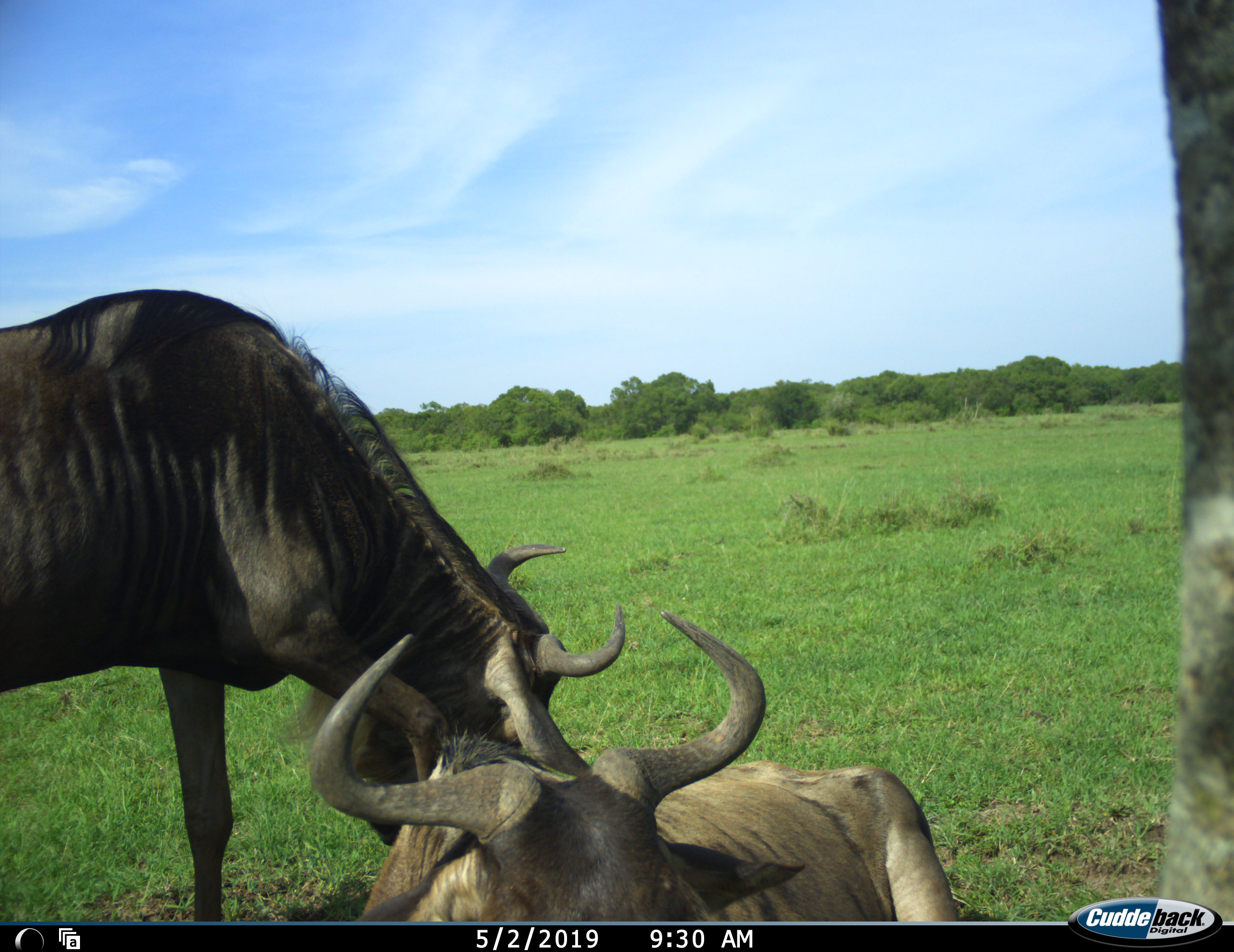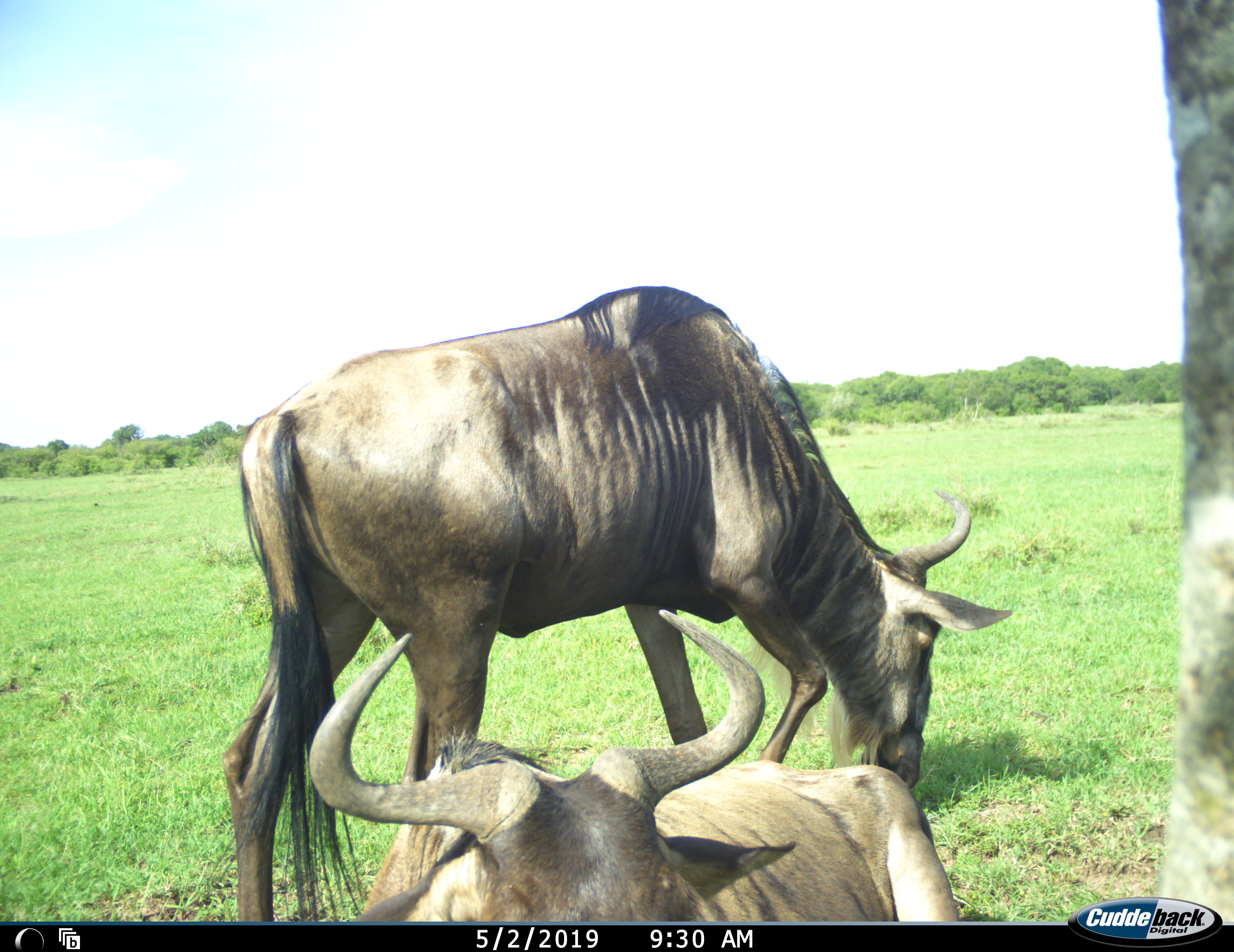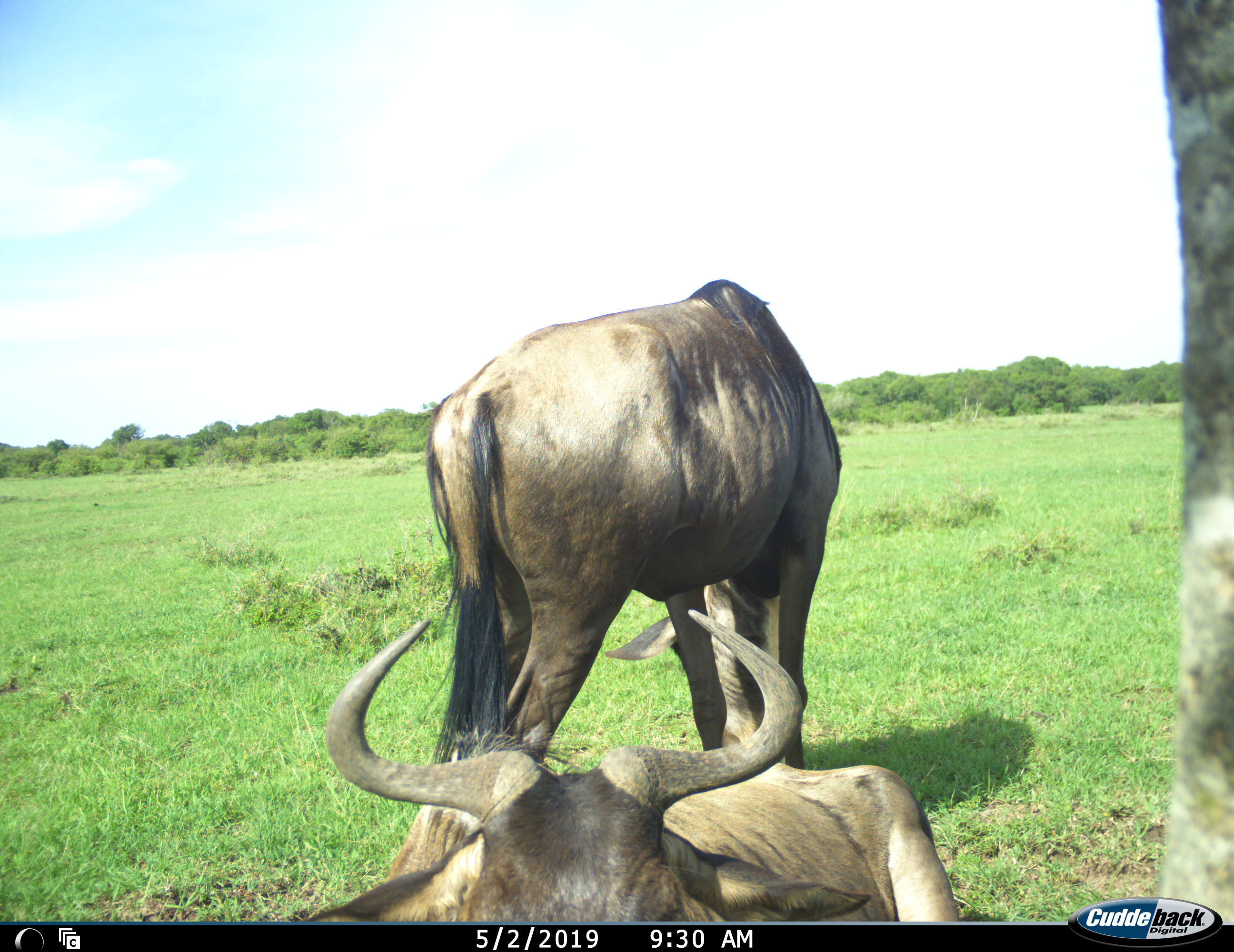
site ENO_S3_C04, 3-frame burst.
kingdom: Animalia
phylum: Chordata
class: Mammalia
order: Artiodactyla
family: Bovidae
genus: Connochaetes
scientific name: Connochaetes taurinus taurinus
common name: blue wildebeest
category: wildebeestblue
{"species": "wildebeestblue (blue wildebeest) (Connochaetes taurinus taurinus)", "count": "2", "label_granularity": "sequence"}